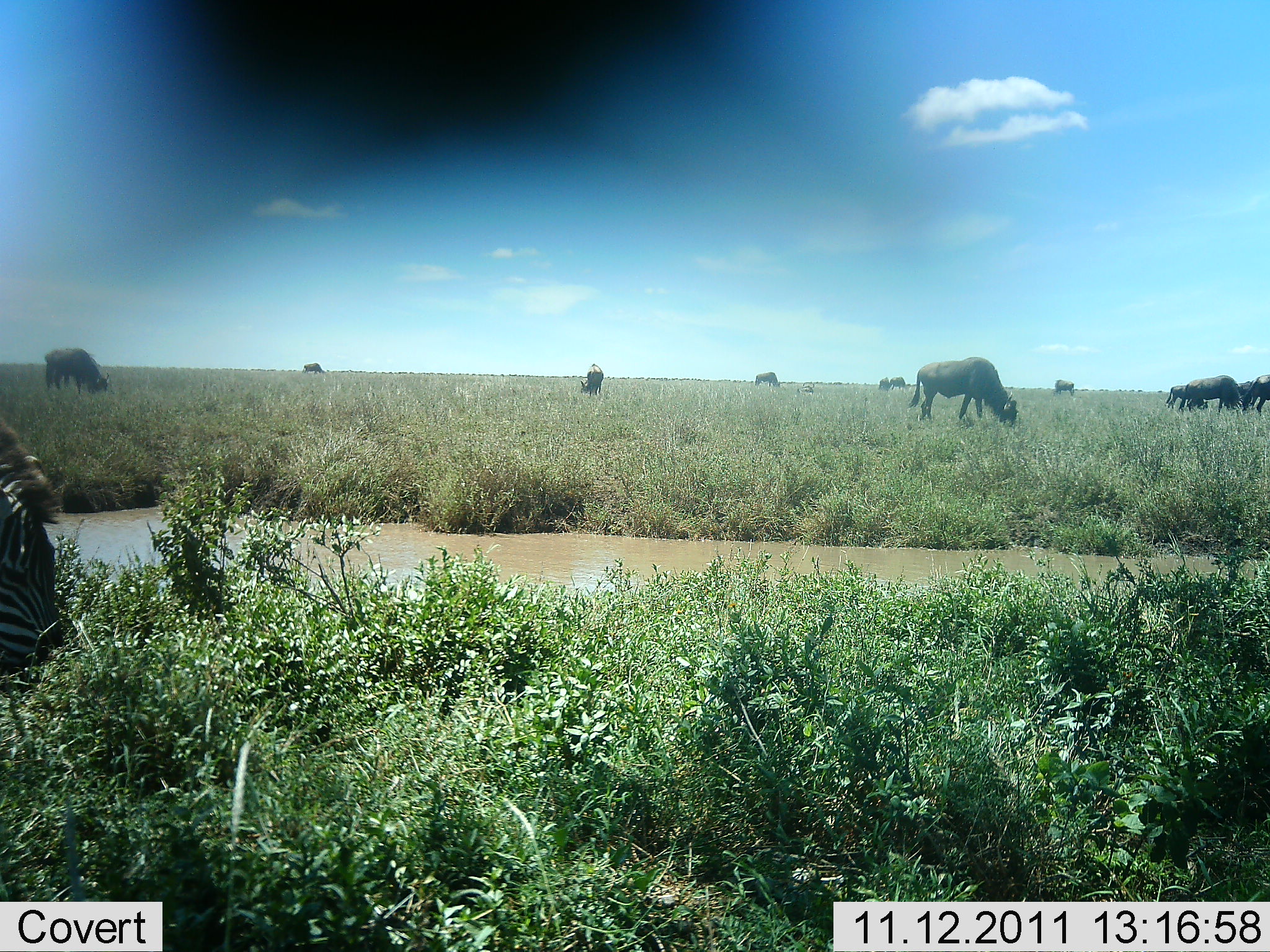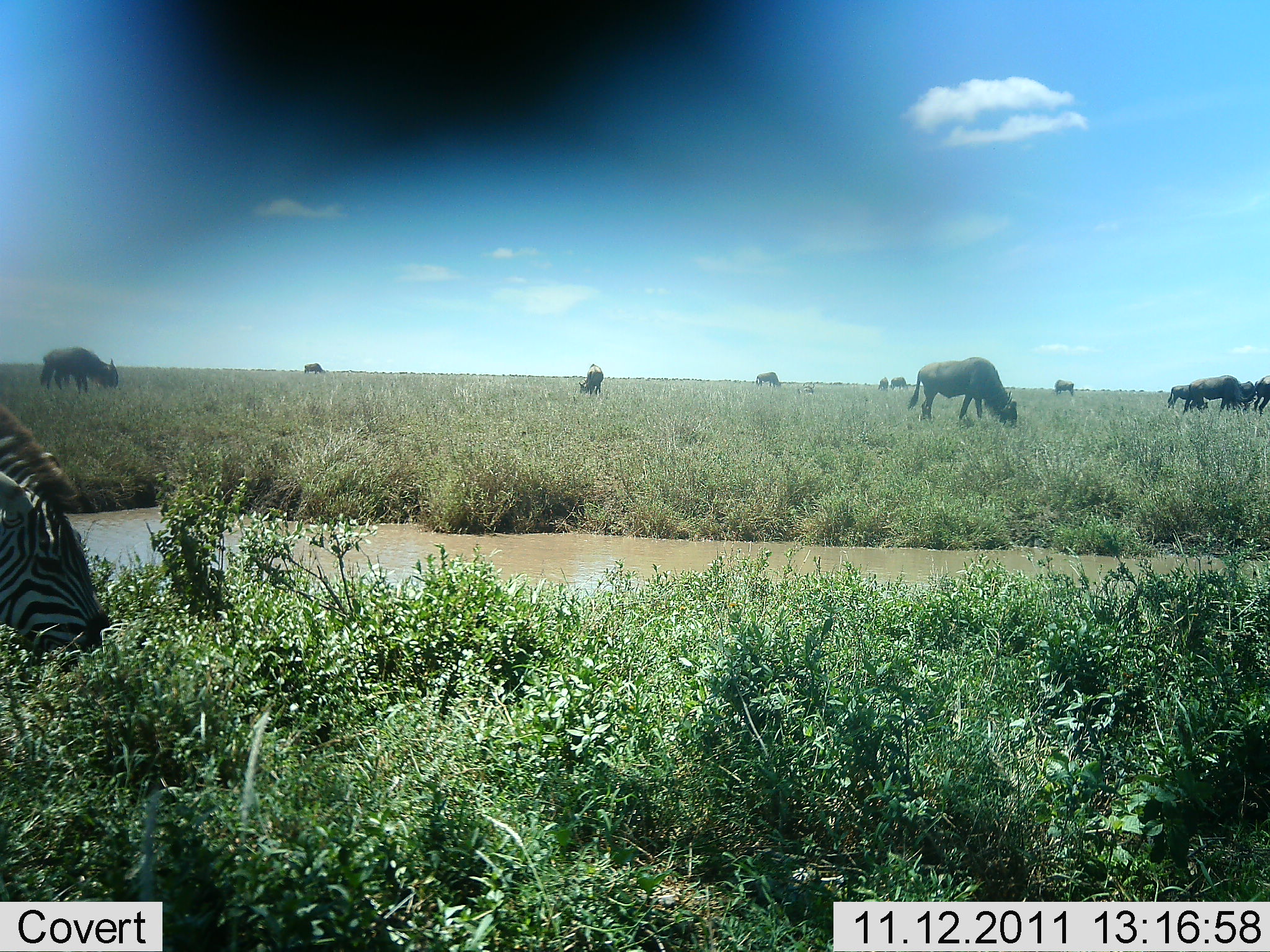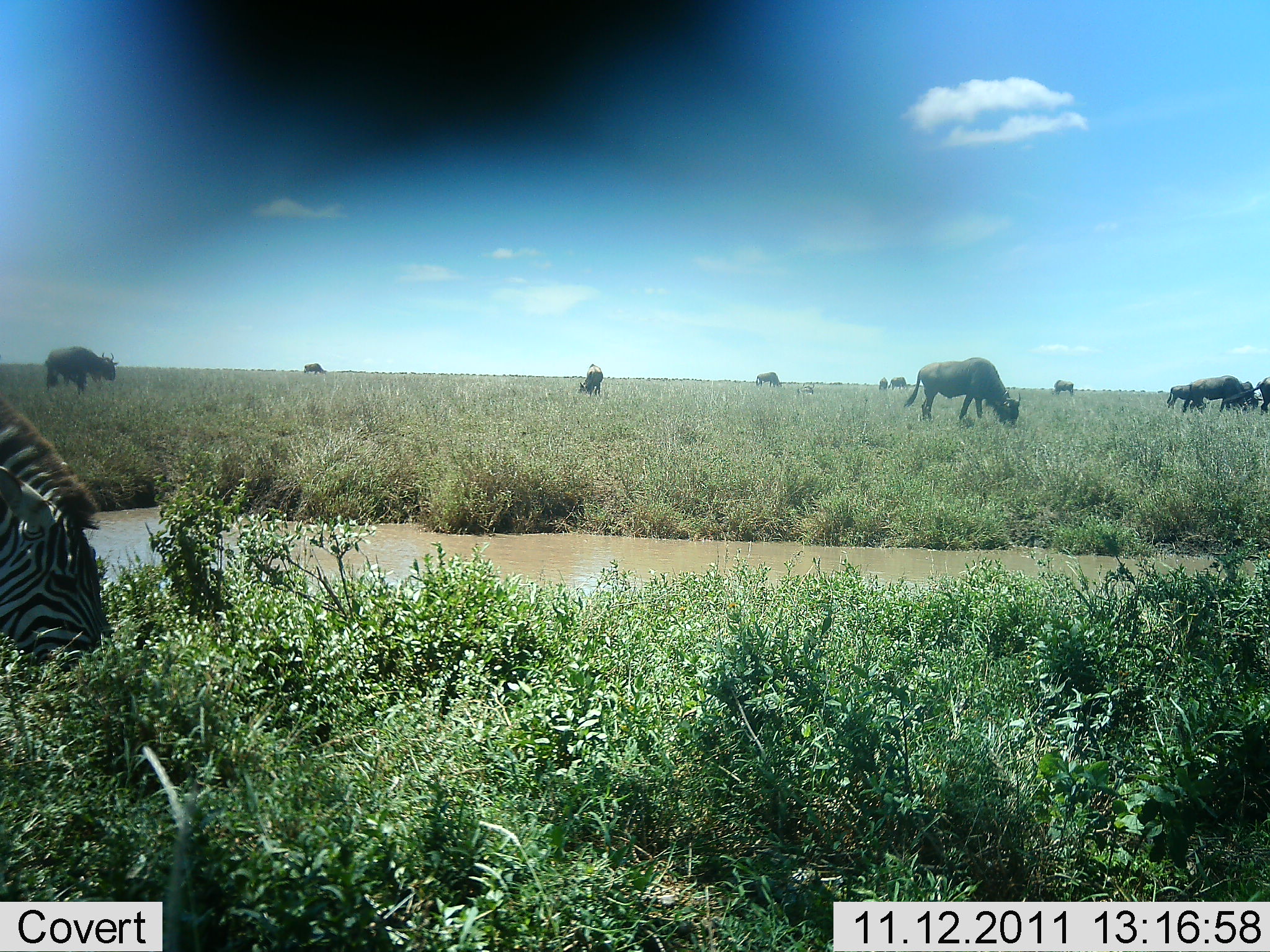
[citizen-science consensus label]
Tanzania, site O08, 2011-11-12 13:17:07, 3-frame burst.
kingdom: Animalia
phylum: Chordata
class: Mammalia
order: Artiodactyla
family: Bovidae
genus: Connochaetes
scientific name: Connochaetes taurinus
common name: blue wildebeest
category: wildebeest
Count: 11-50.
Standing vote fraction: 0%.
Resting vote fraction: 0%.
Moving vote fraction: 10%.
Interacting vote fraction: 0%.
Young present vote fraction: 0%.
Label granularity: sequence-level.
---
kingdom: Animalia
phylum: Chordata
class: Mammalia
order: Perissodactyla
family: Equidae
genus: Equus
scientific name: Equus quagga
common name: plains zebra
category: zebra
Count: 1.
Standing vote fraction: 8%.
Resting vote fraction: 0%.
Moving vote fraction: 8%.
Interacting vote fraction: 0%.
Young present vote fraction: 0%.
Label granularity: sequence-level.